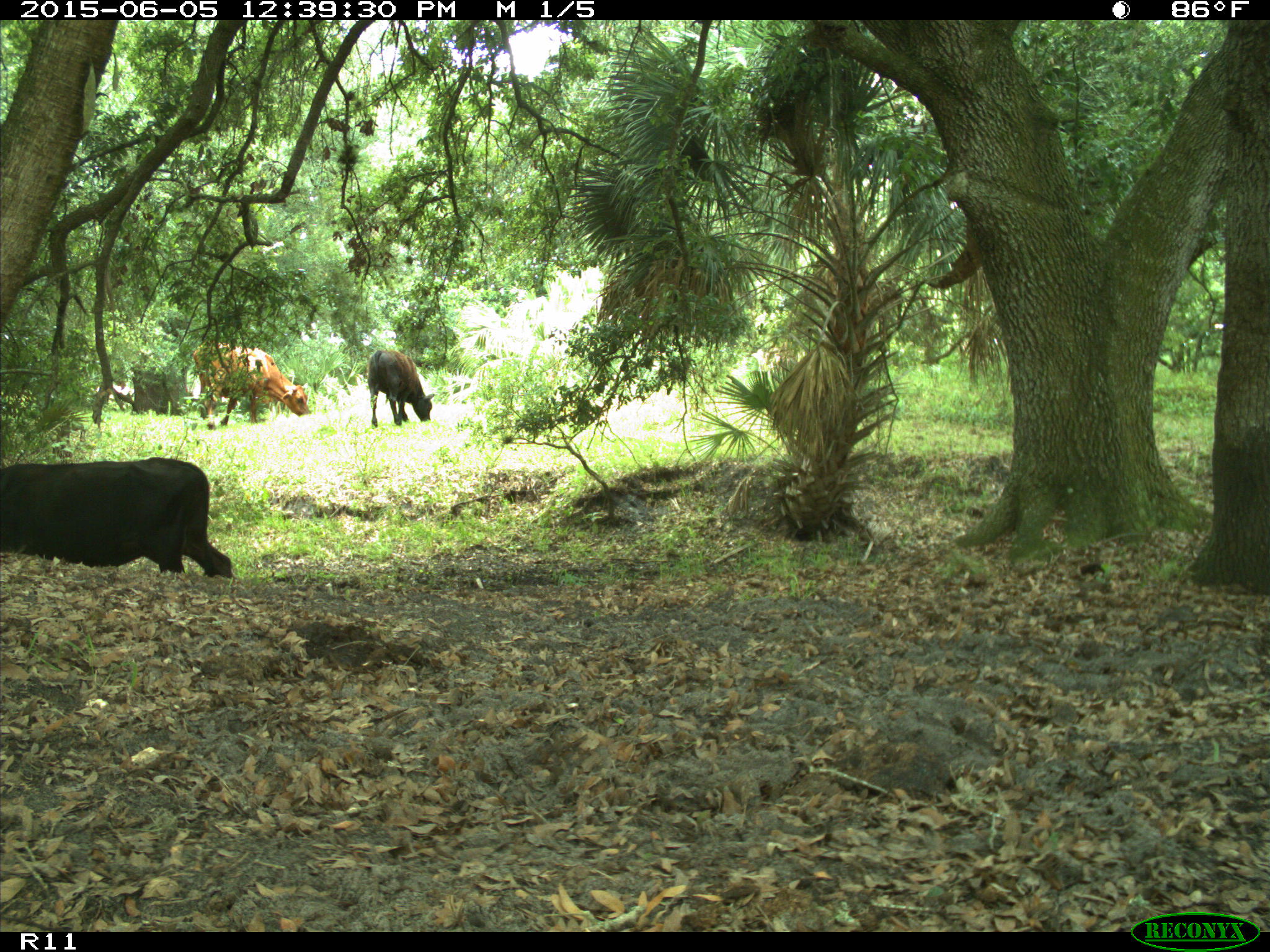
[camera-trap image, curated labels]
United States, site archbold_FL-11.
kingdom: Animalia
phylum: Chordata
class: Mammalia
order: Artiodactyla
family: Bovidae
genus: Bos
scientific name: Bos taurus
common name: domestic cow